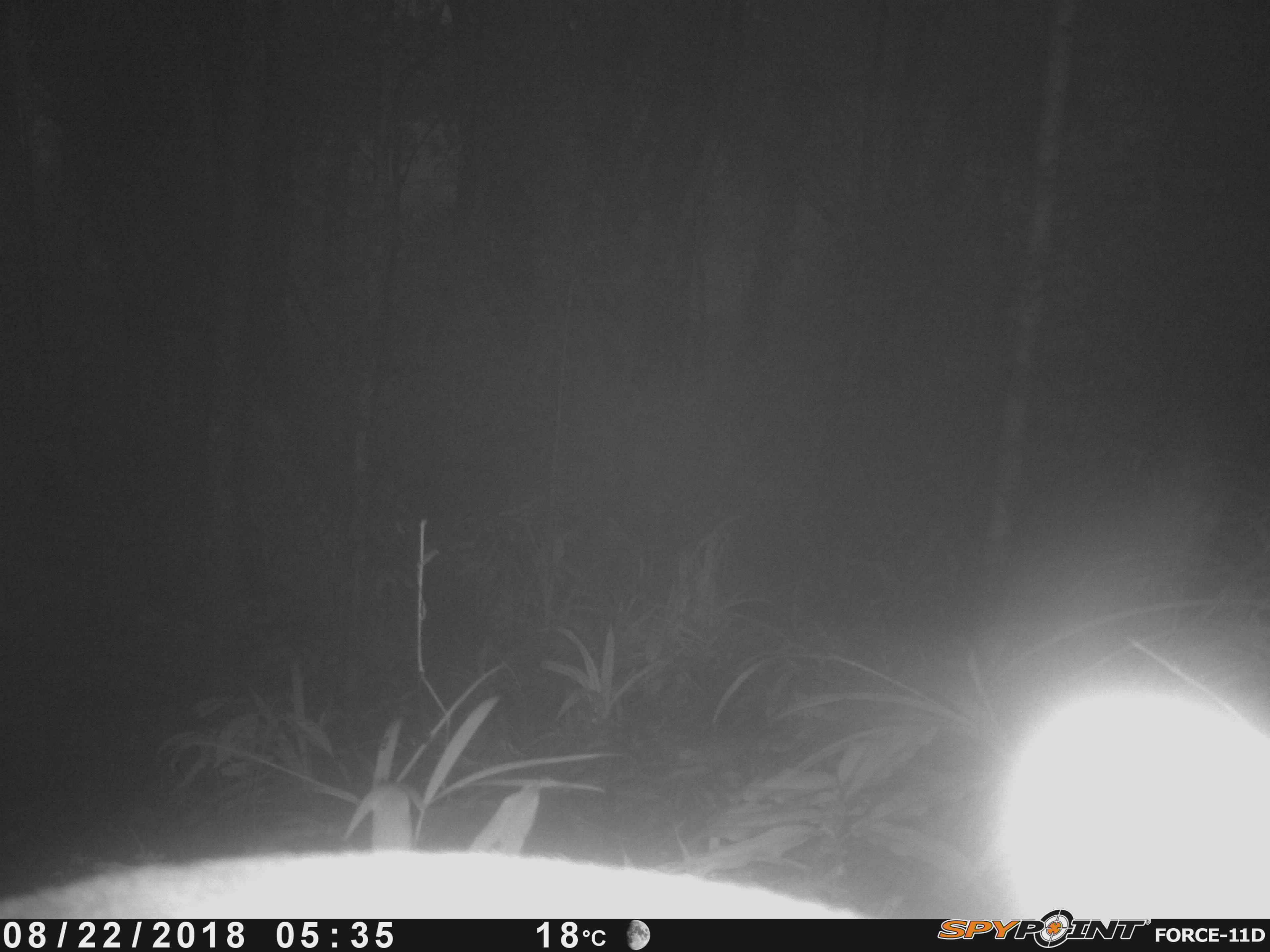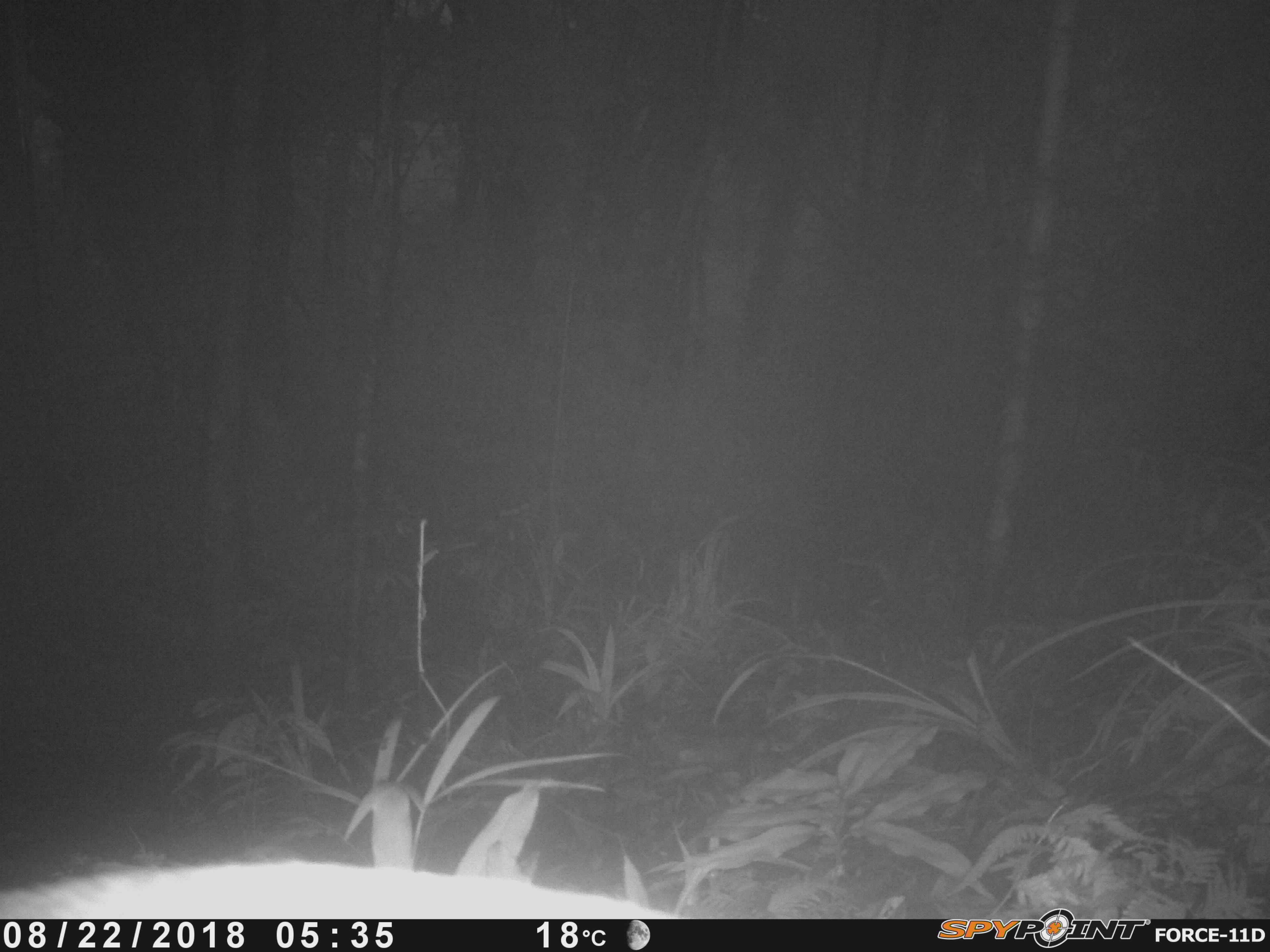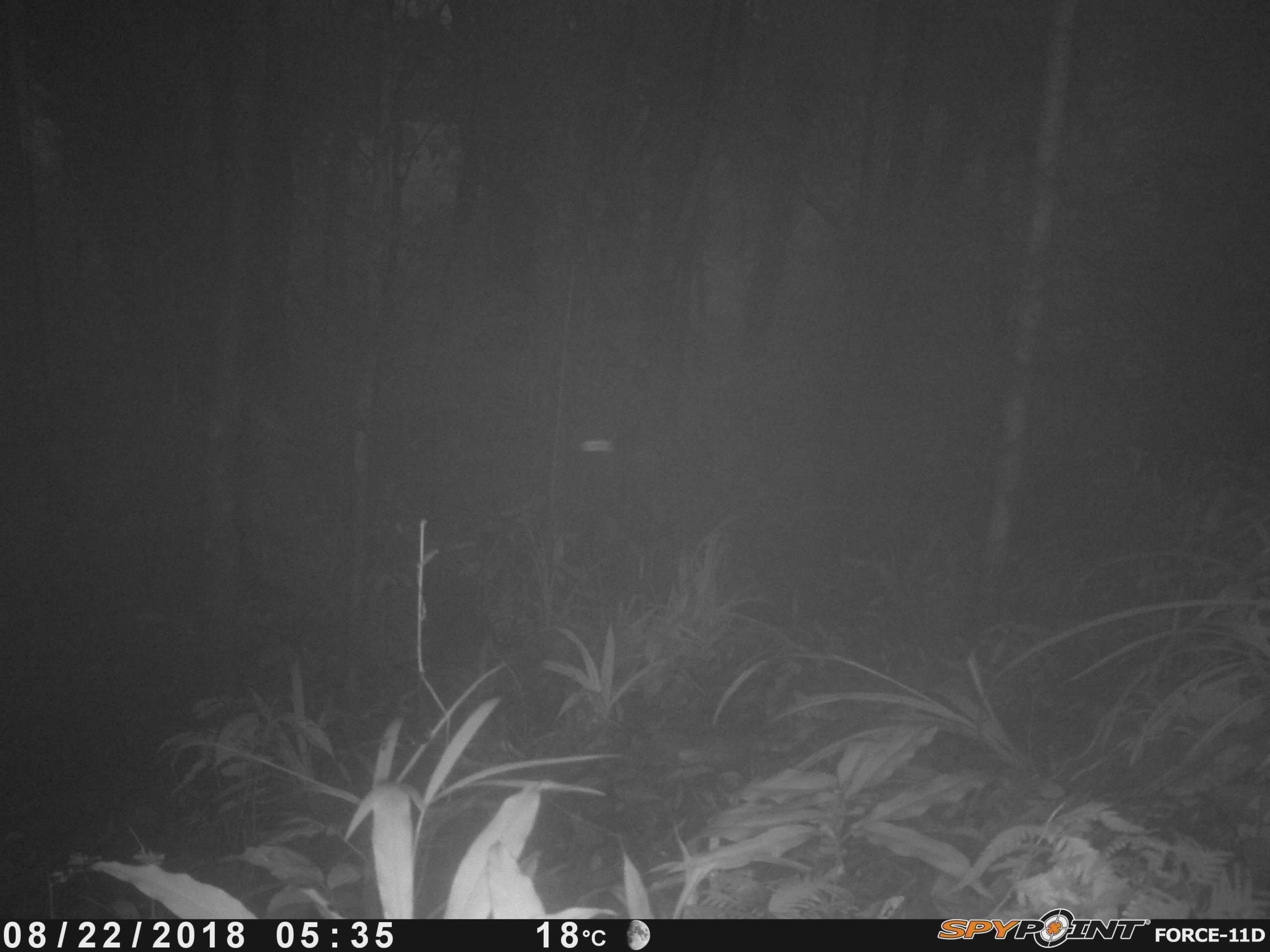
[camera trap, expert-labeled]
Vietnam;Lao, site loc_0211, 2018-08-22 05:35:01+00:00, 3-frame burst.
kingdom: Animalia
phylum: Chordata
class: Mammalia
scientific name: Mammalia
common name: mammal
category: unidentified mammal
Unidentified mammal (mammal) (Mammalia). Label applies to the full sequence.